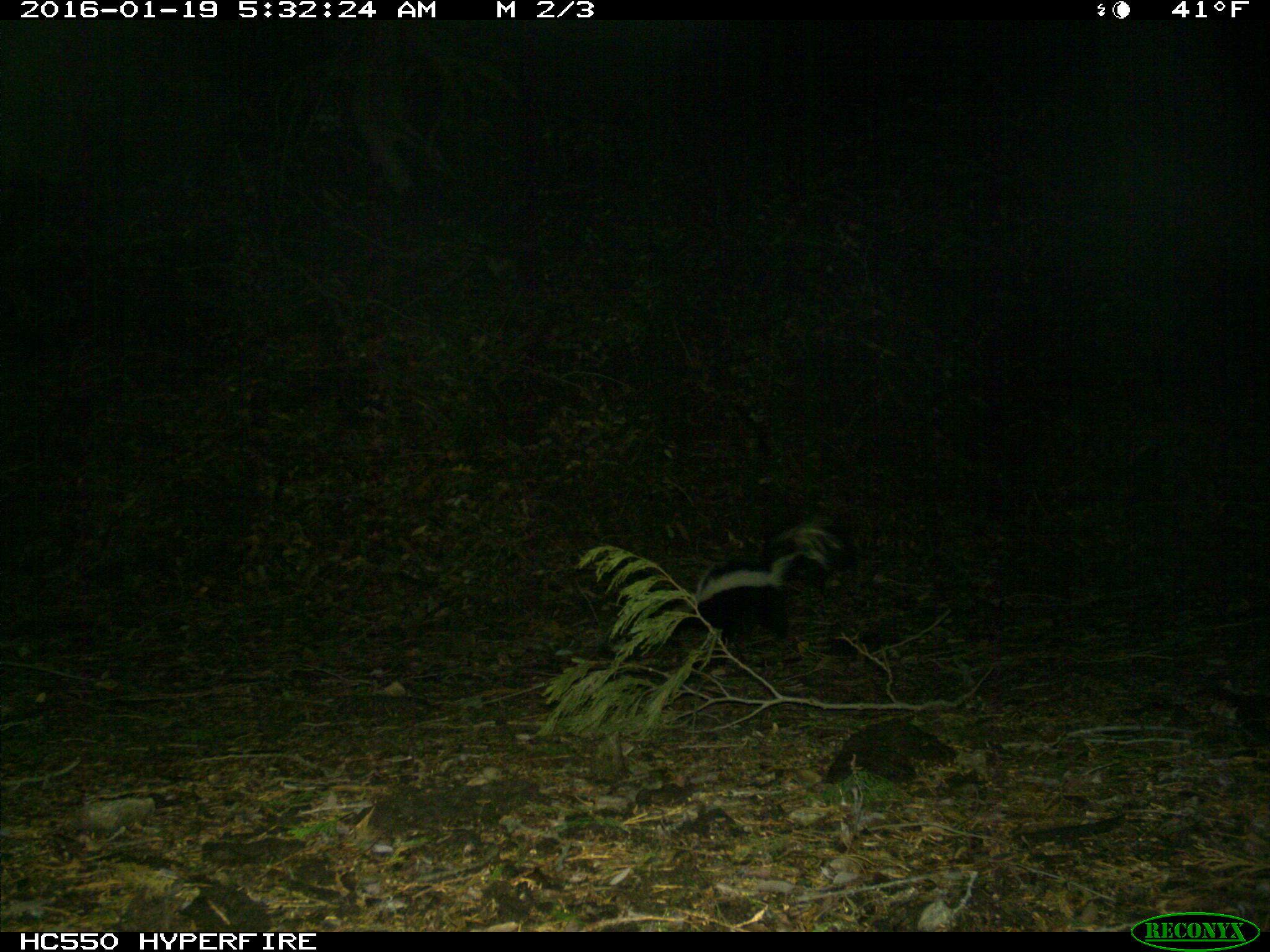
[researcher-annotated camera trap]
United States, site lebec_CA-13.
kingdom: Animalia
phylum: Chordata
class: Mammalia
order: Carnivora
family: Mephitidae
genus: Mephitis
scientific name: Mephitis mephitis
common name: striped skunk